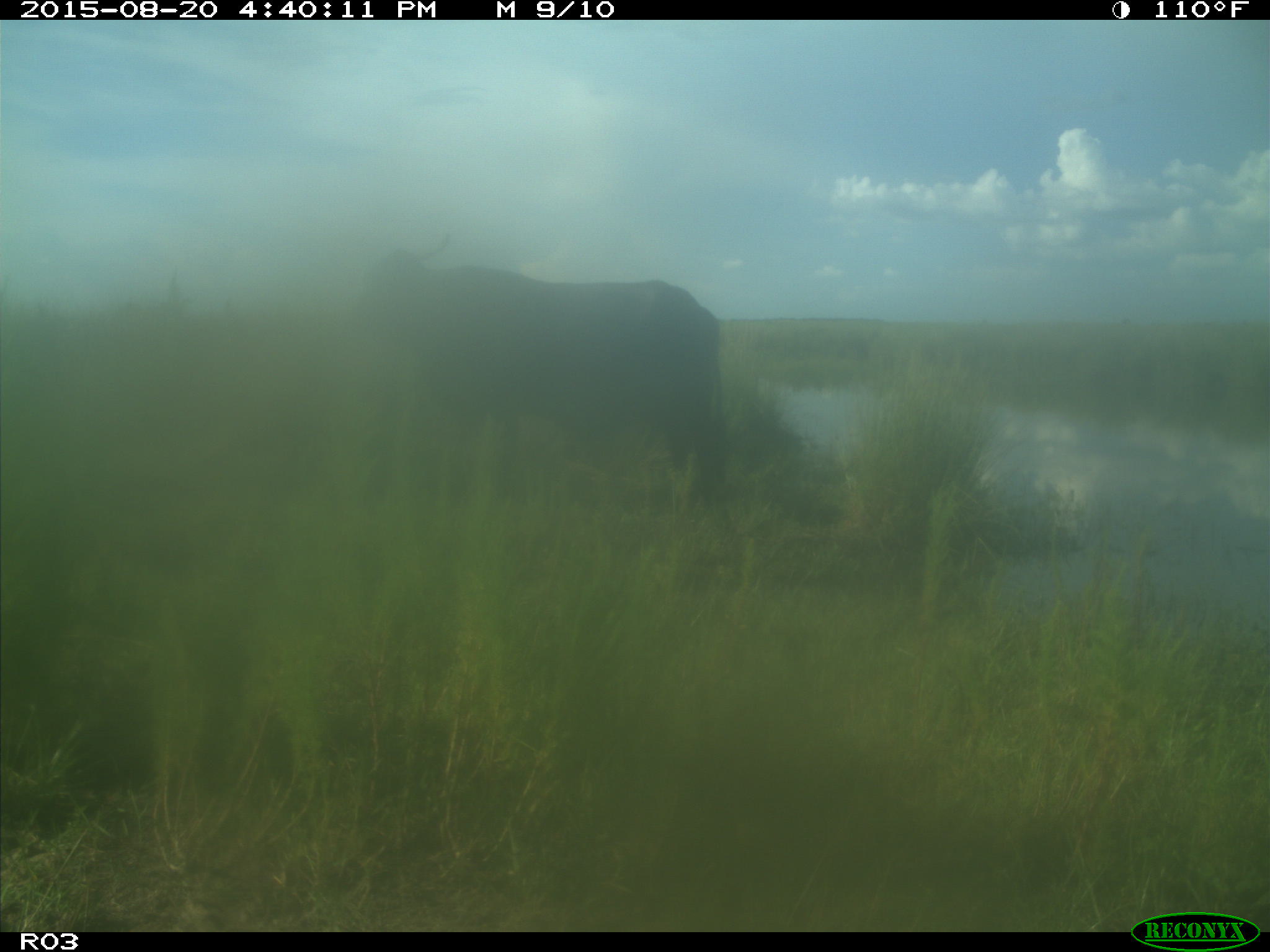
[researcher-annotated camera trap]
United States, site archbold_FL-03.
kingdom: Animalia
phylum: Chordata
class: Mammalia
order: Artiodactyla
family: Bovidae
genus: Bos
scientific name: Bos taurus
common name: domestic cow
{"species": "Bos taurus (domestic cow)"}